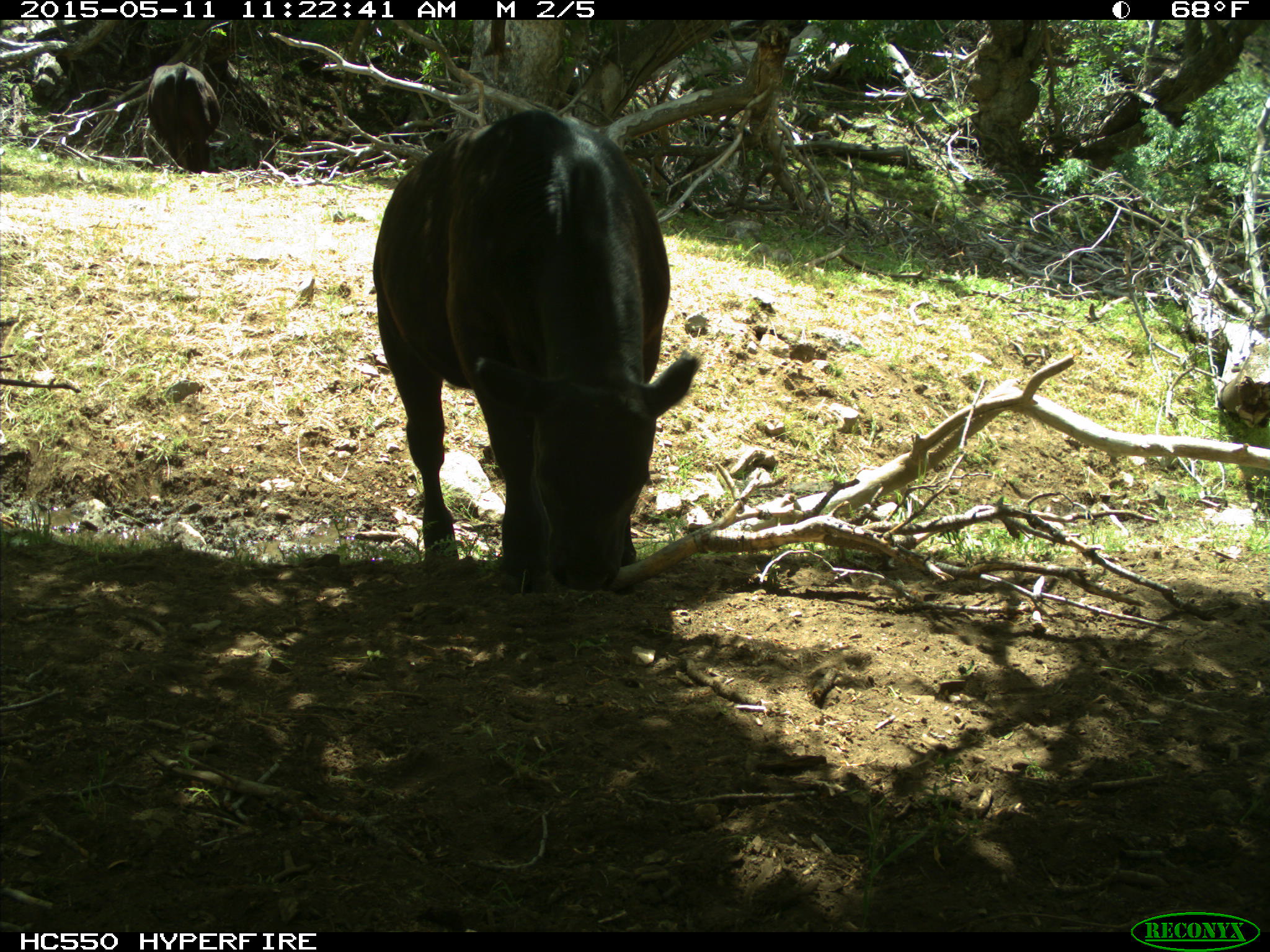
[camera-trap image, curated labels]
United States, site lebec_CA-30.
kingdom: Animalia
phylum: Chordata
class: Mammalia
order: Artiodactyla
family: Bovidae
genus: Bos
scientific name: Bos taurus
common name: domestic cow